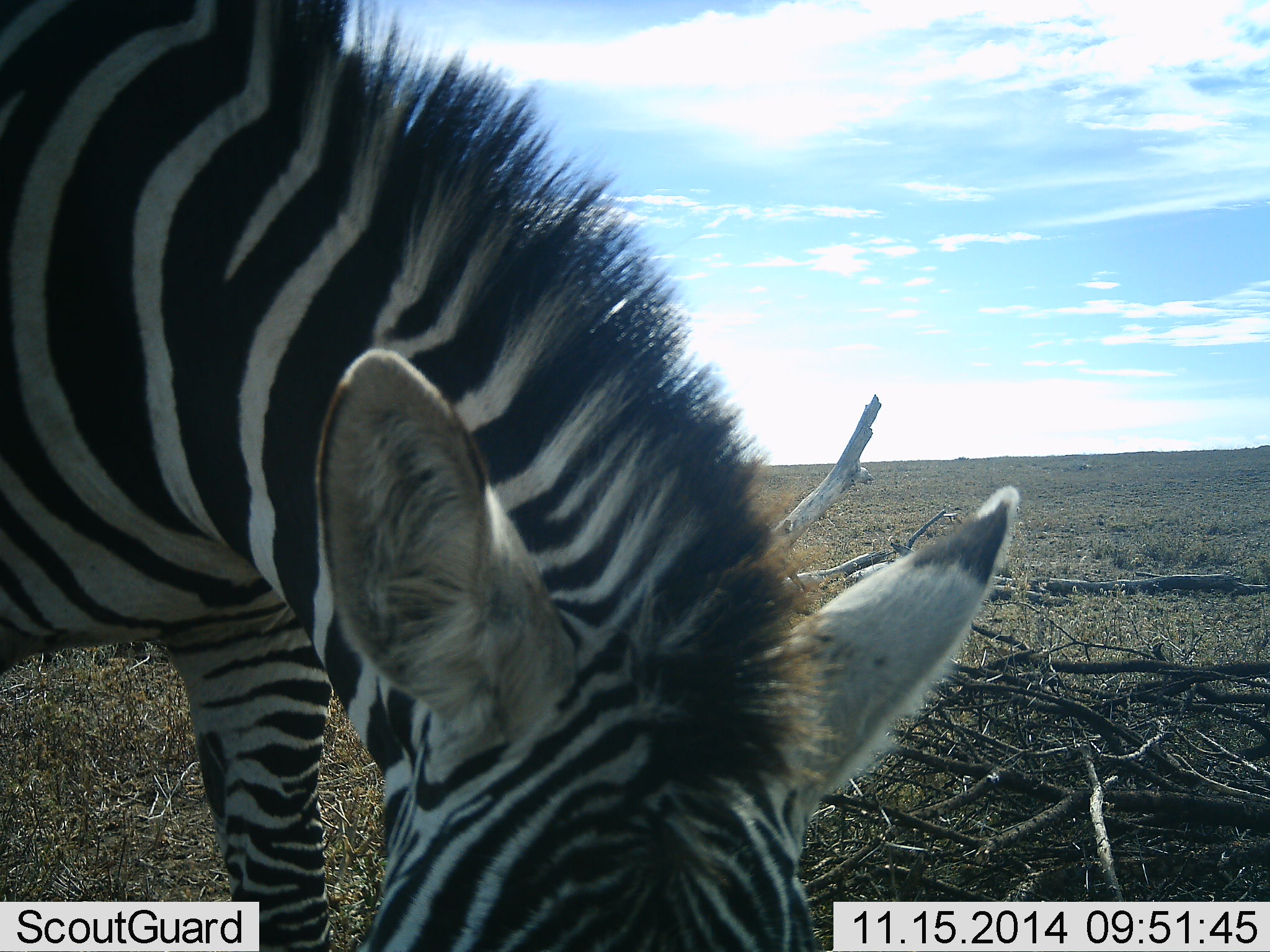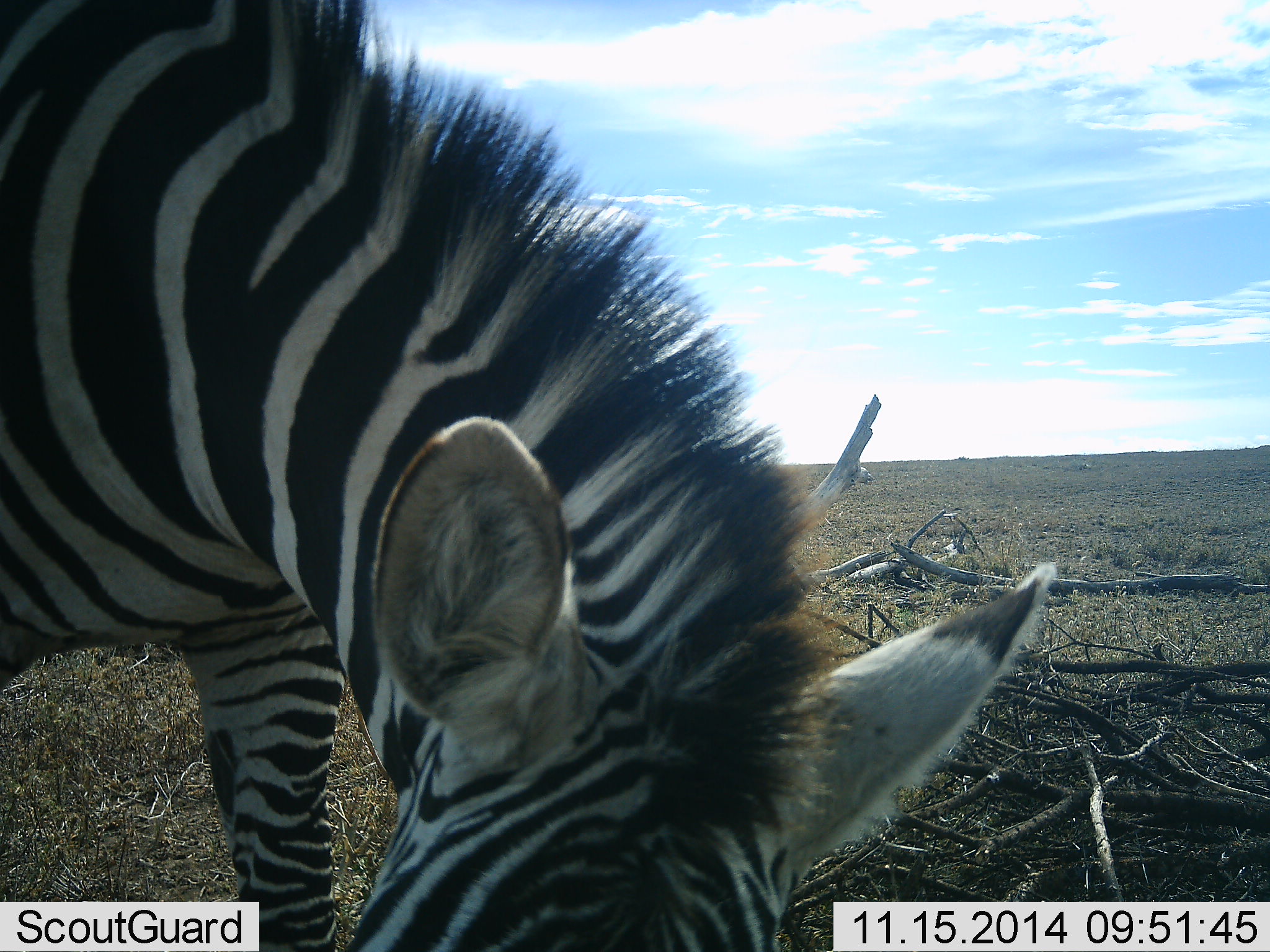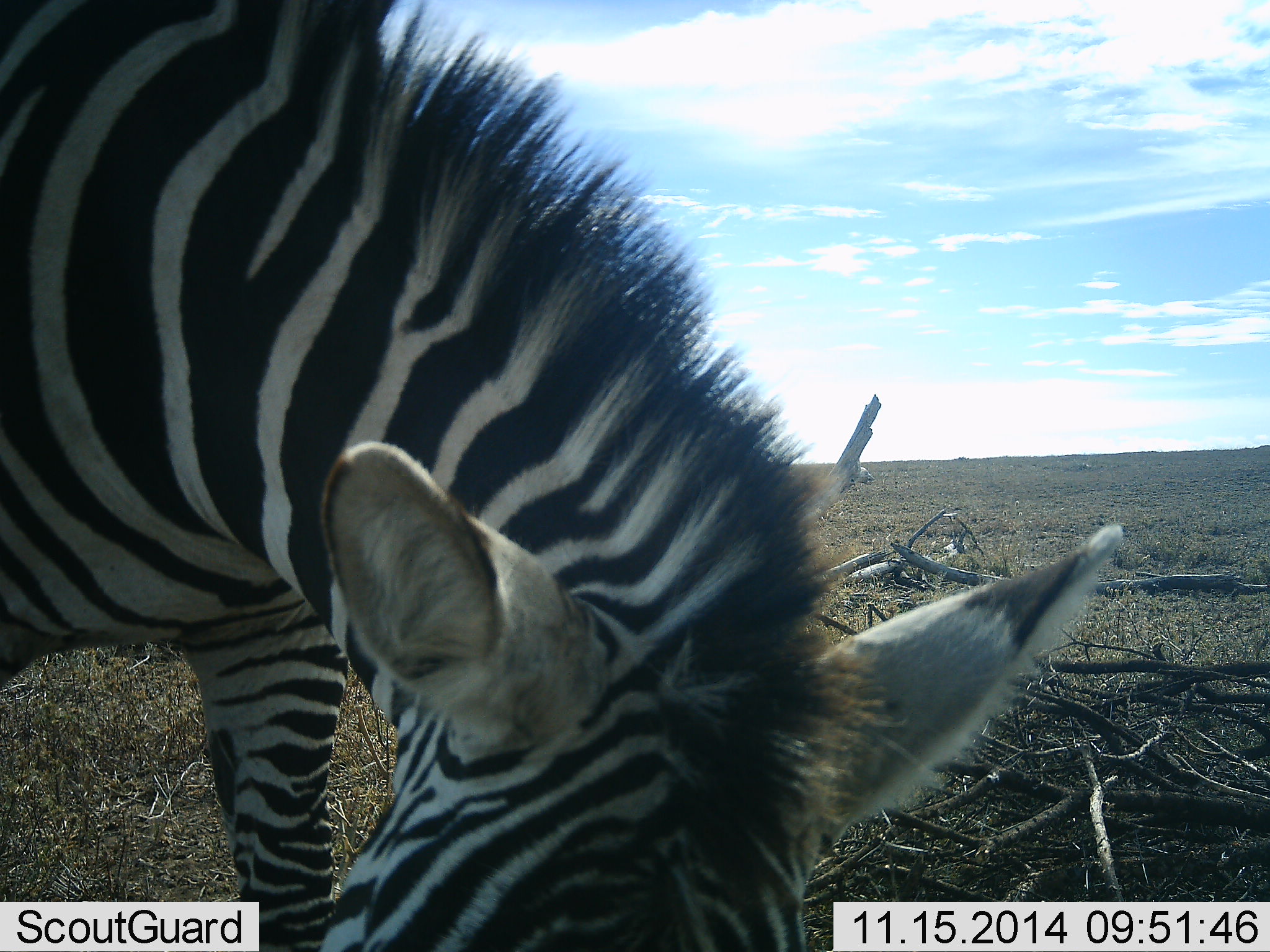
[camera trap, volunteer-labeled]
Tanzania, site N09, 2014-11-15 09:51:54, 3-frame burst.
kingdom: Animalia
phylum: Chordata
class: Mammalia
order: Perissodactyla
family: Equidae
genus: Equus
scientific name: Equus quagga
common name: plains zebra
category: zebra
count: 1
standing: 10%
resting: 0%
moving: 0%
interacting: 0%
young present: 0%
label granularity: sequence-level